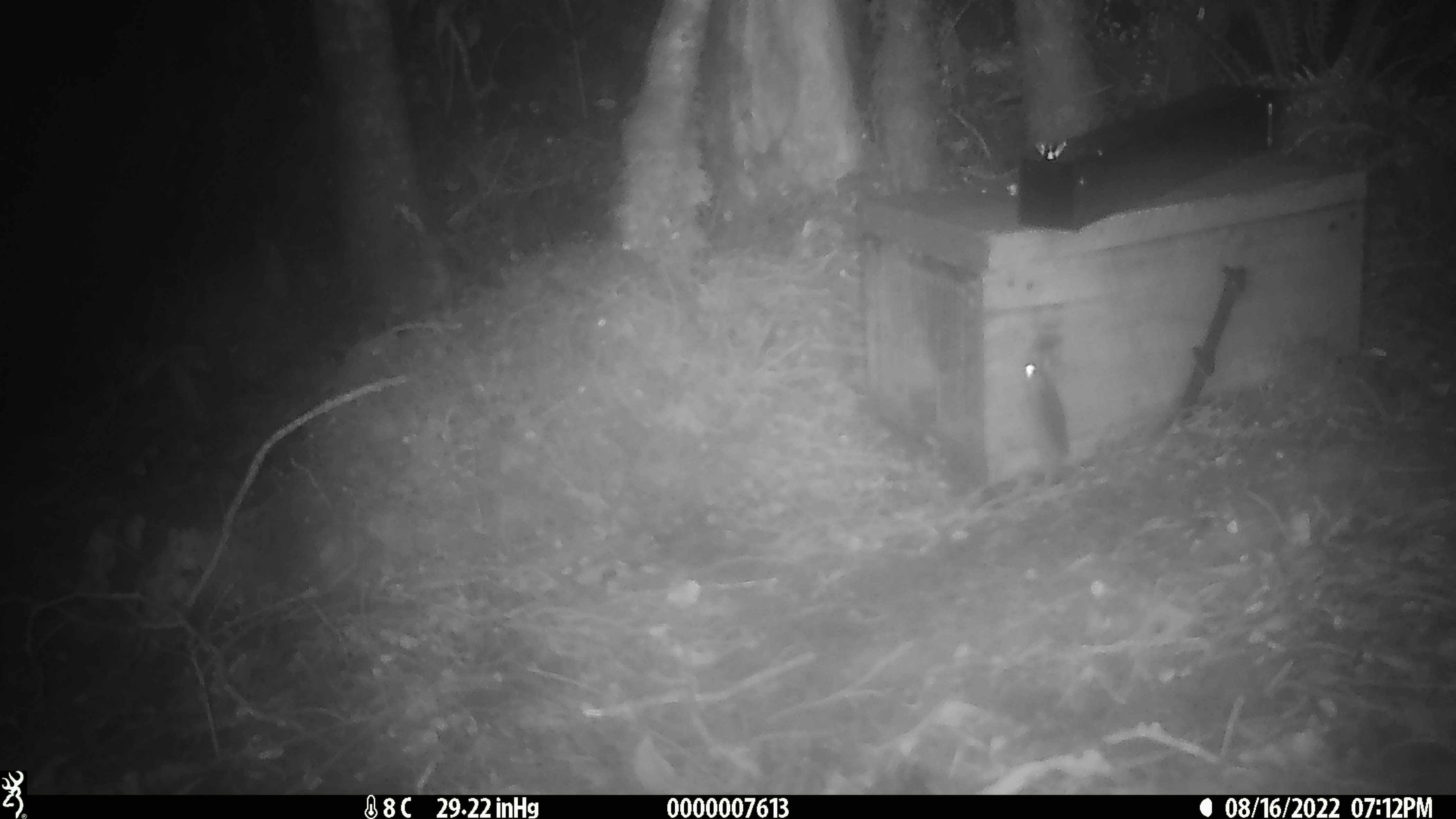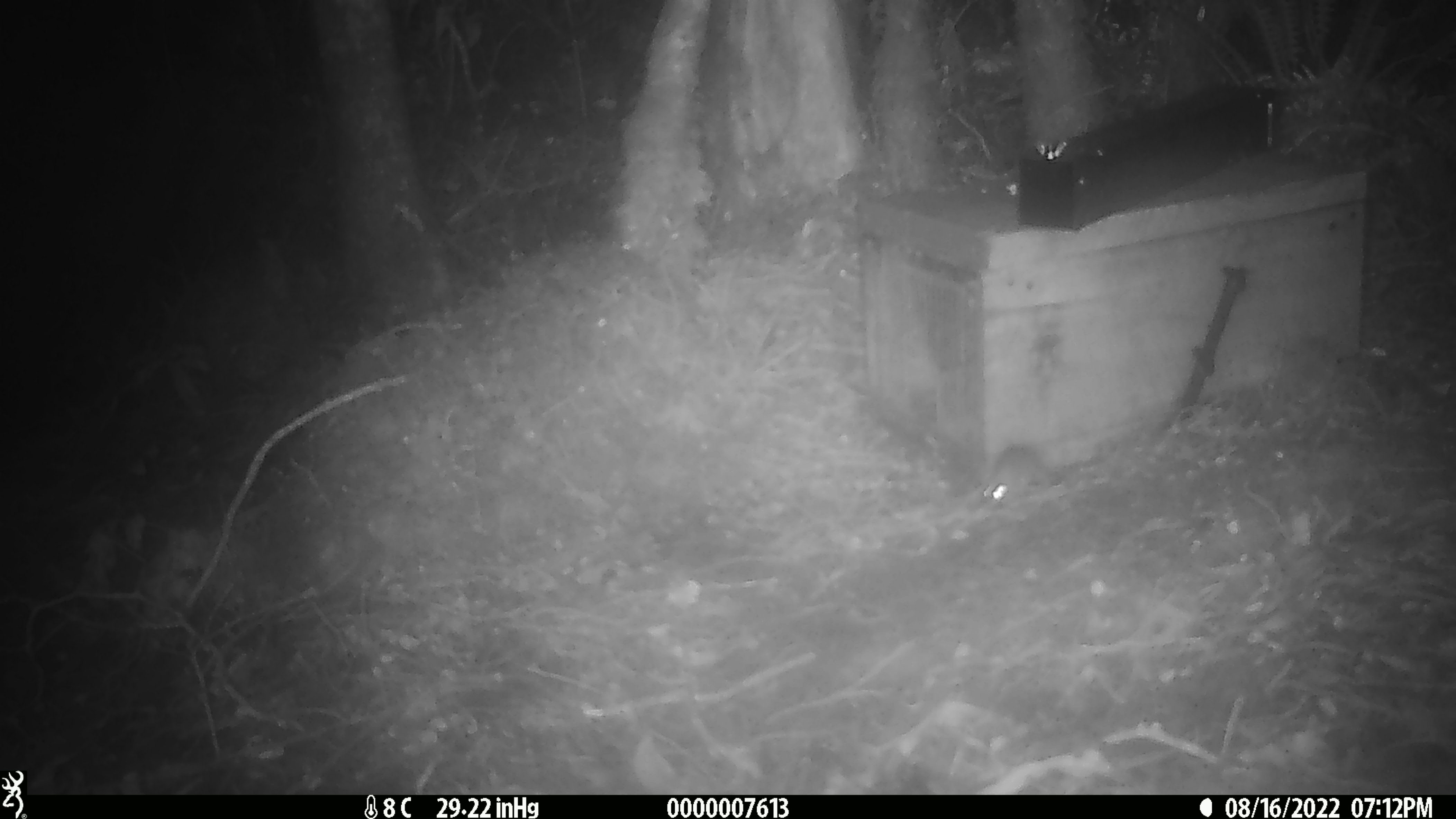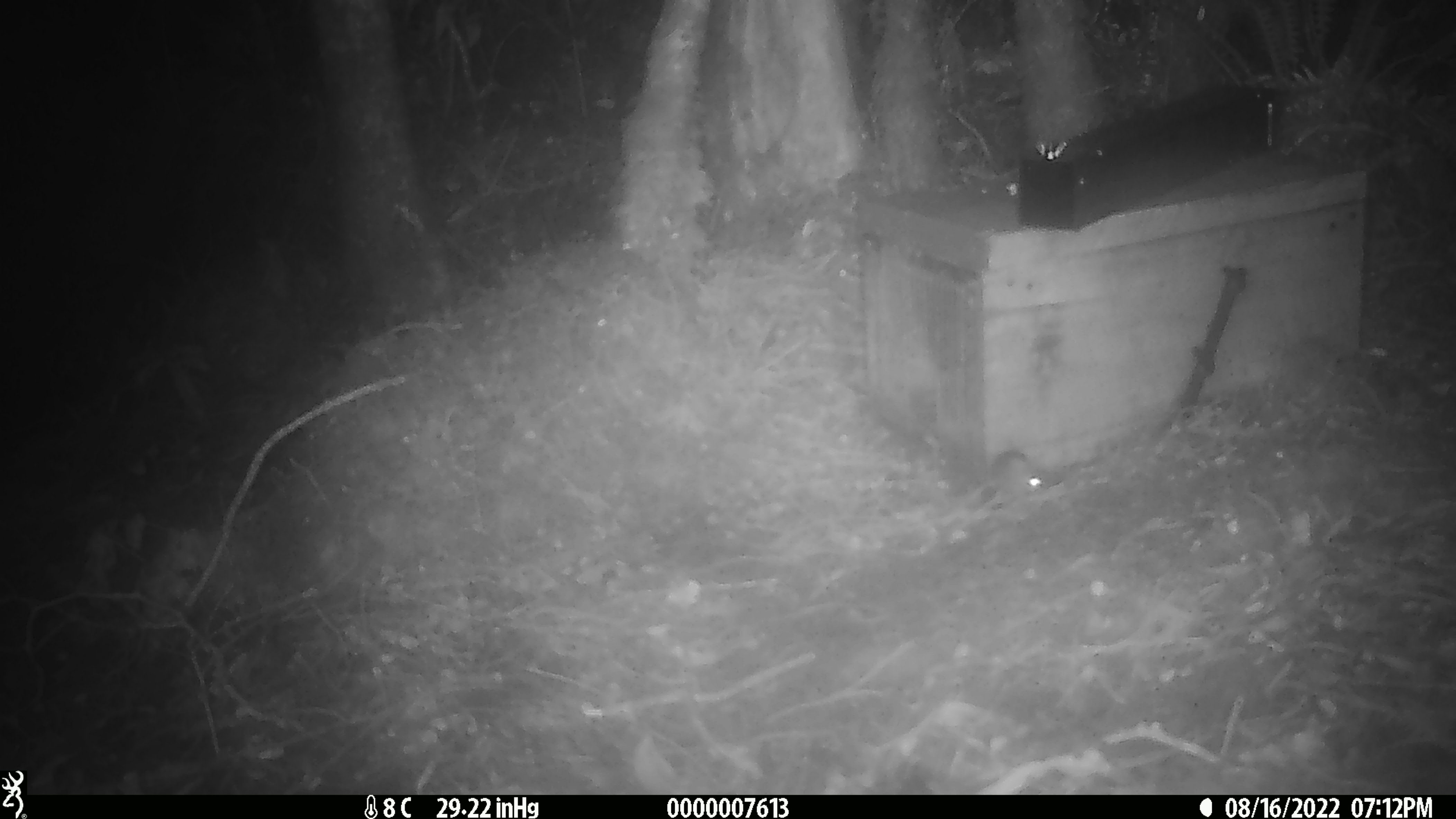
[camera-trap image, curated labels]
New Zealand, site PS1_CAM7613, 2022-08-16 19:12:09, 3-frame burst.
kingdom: Animalia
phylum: Chordata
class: Mammalia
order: Rodentia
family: Muridae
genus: Mus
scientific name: Mus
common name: mouse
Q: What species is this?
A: Mouse (Mus).